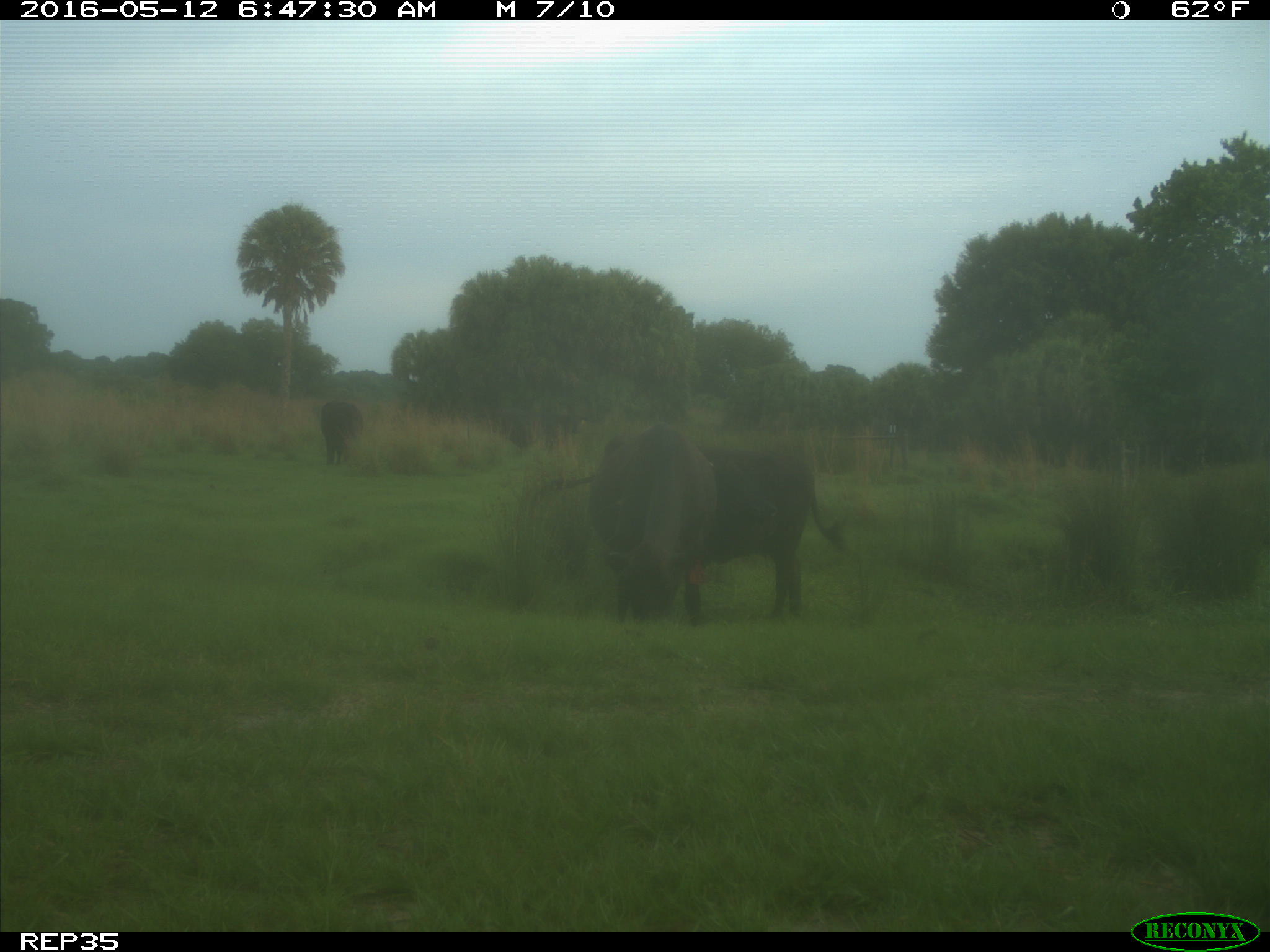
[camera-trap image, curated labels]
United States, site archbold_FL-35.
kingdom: Animalia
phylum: Chordata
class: Mammalia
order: Artiodactyla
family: Bovidae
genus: Bos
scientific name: Bos taurus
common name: domestic cow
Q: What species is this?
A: Bos taurus (domestic cow).